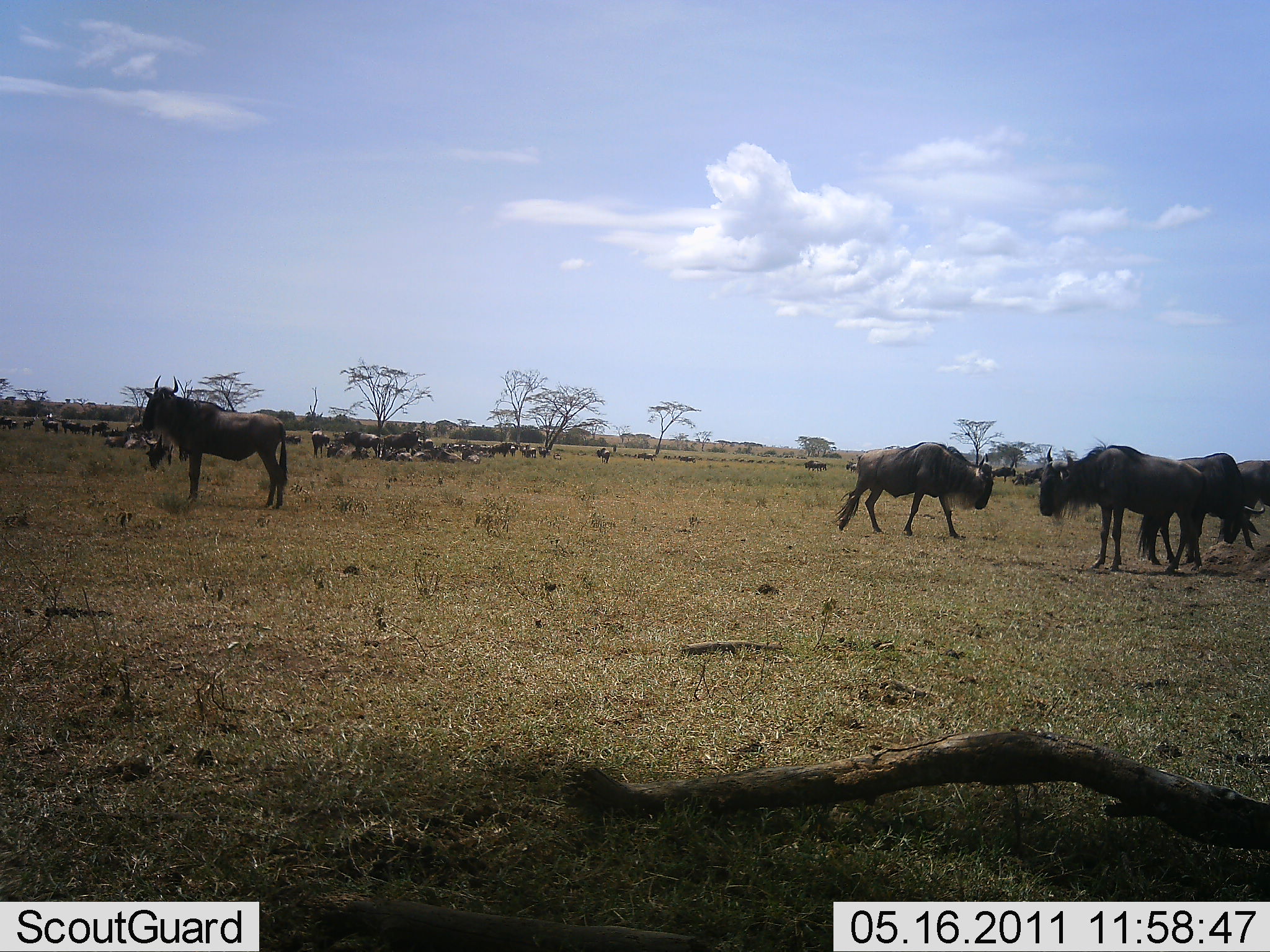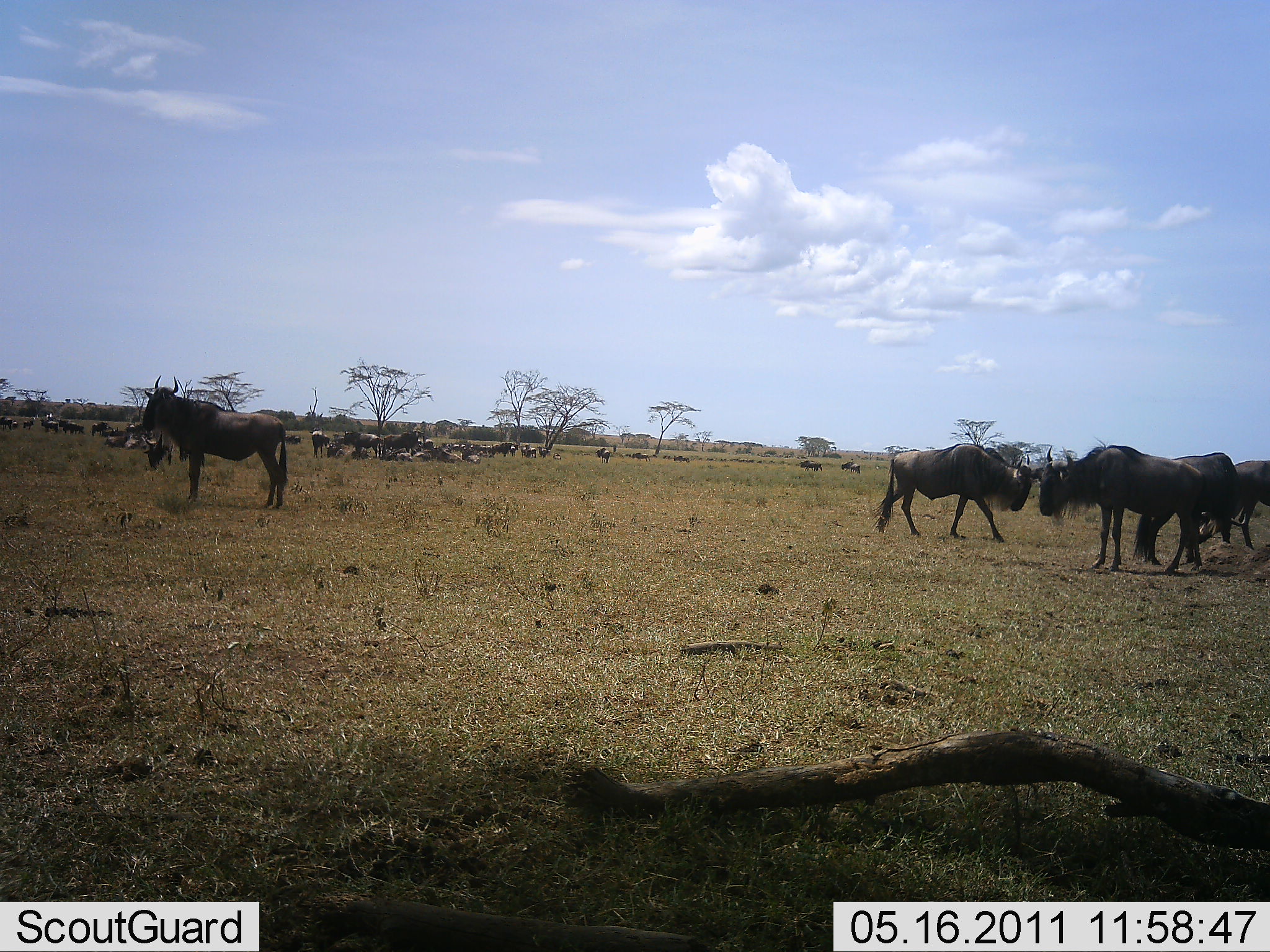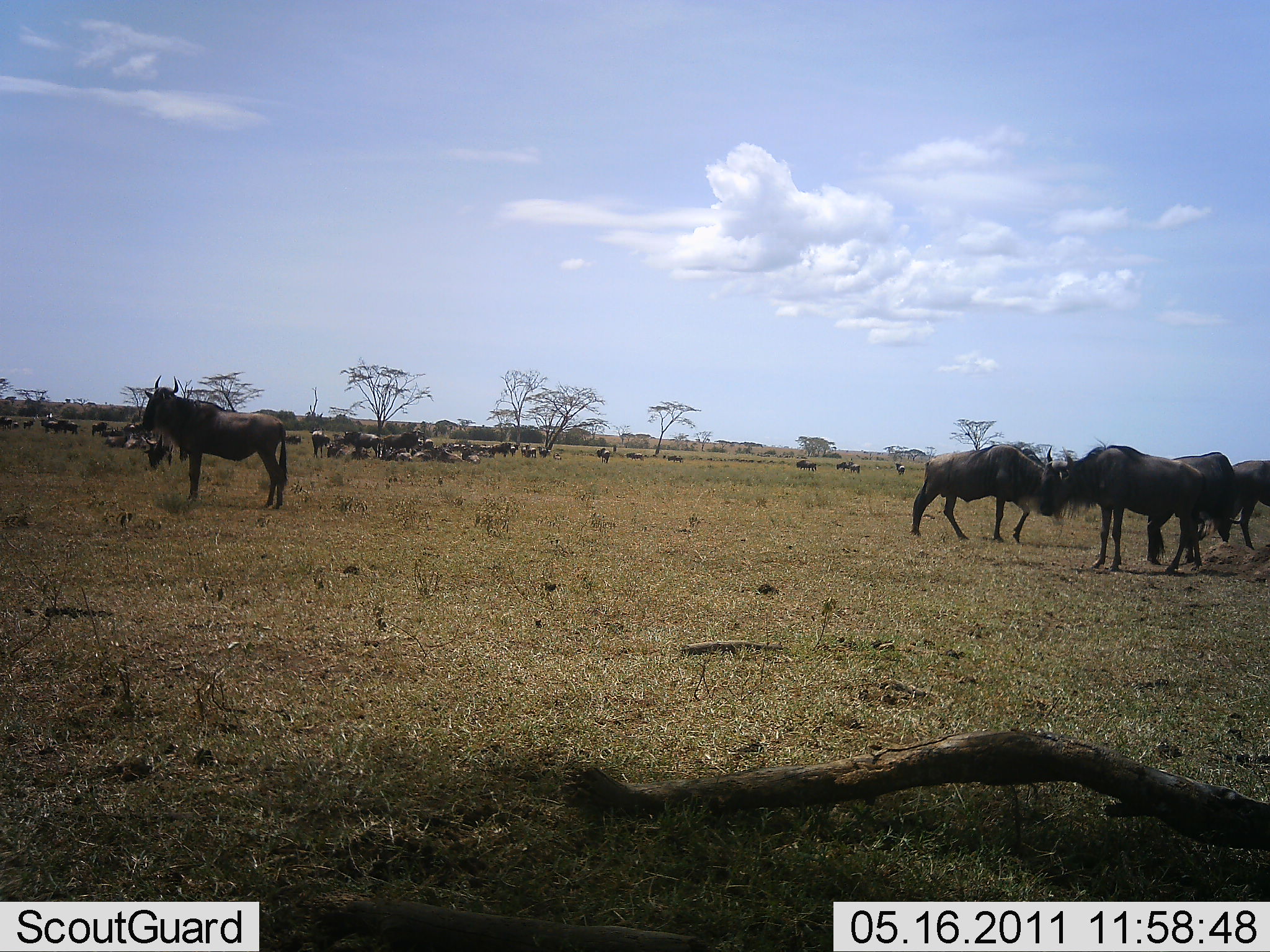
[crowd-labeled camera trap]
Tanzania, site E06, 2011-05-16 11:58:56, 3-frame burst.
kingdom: Animalia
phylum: Chordata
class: Mammalia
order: Artiodactyla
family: Bovidae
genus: Connochaetes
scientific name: Connochaetes taurinus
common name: blue wildebeest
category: wildebeest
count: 11-50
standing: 80%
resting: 70%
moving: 60%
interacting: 30%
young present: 0%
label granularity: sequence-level